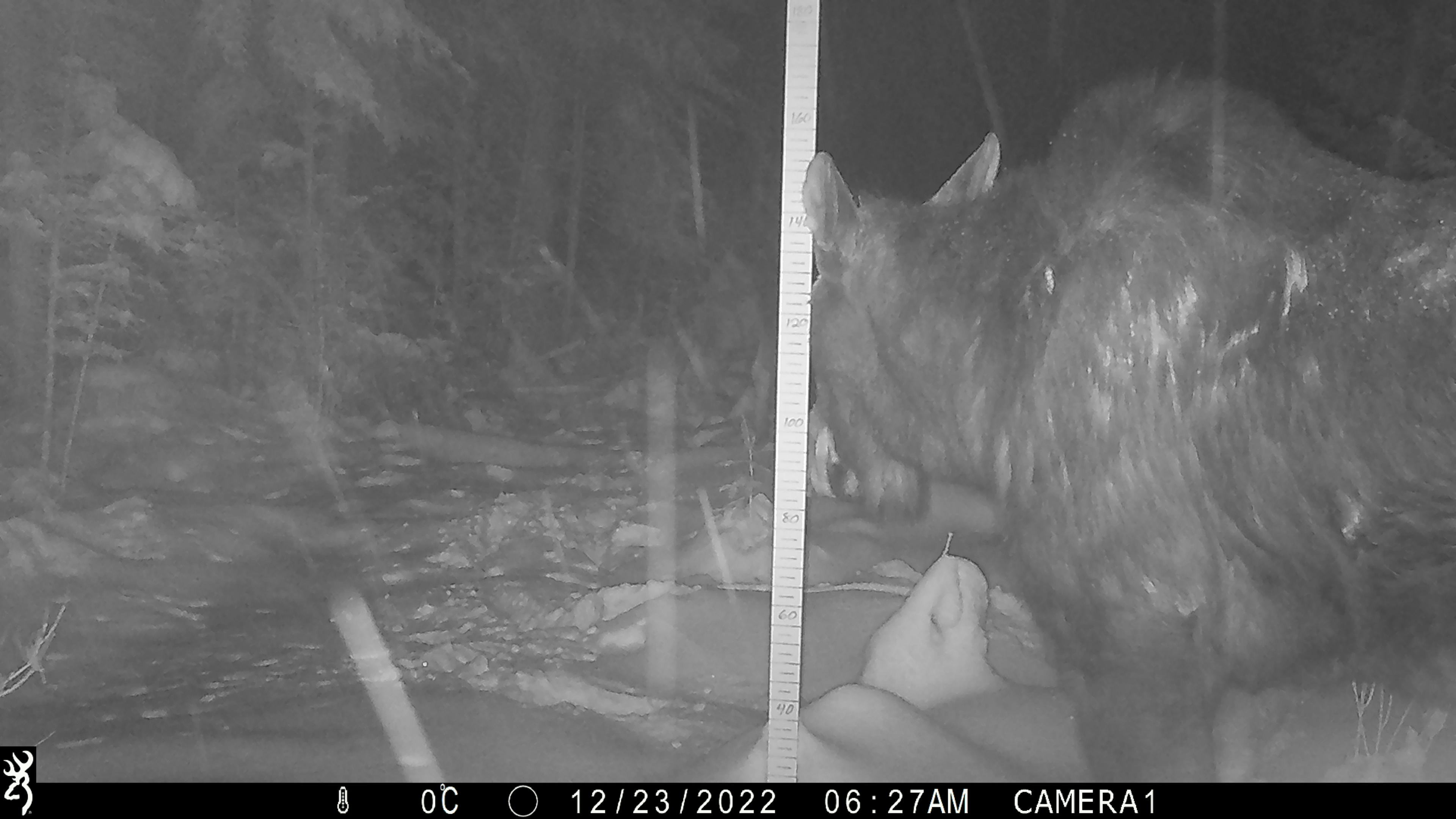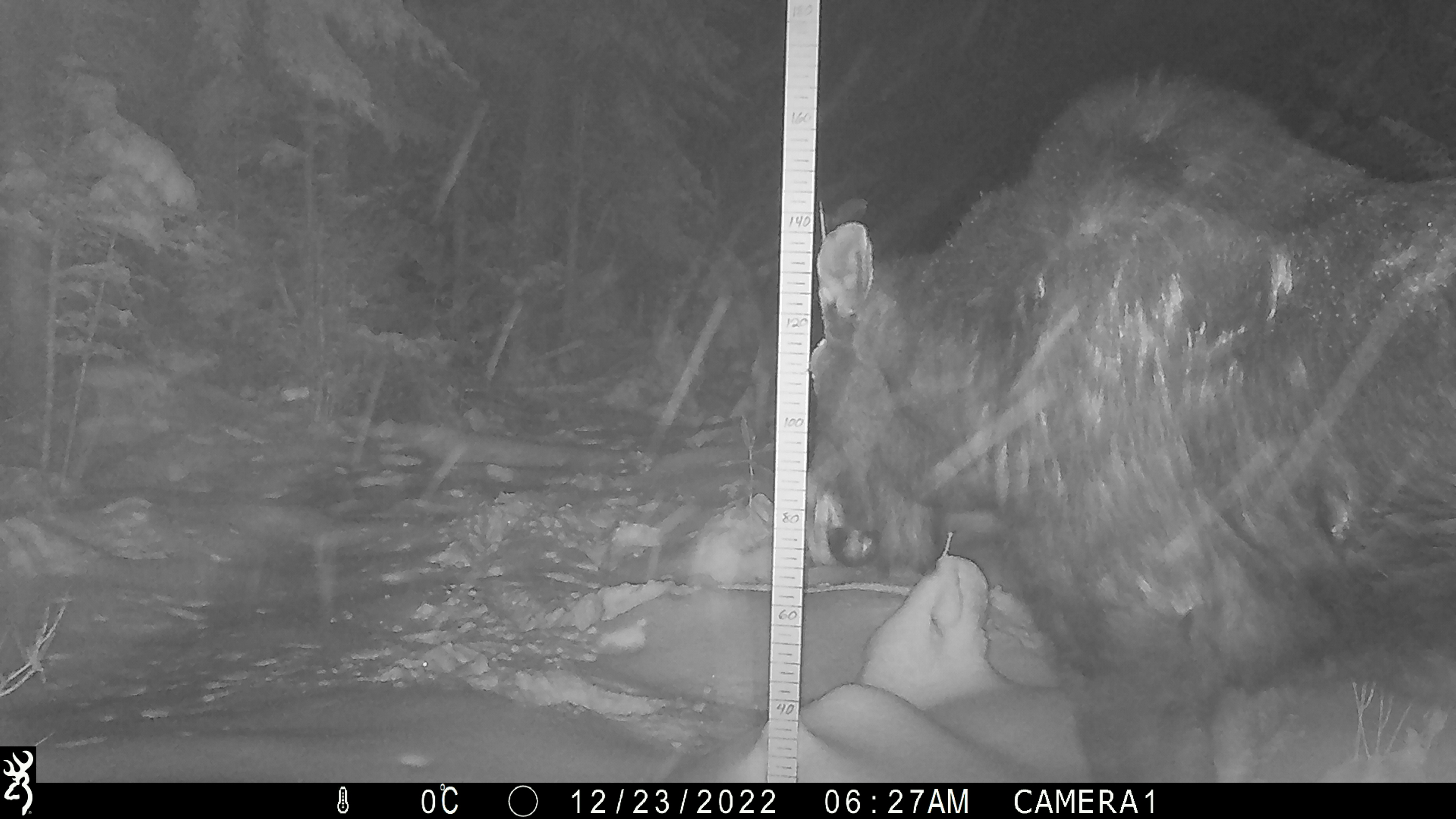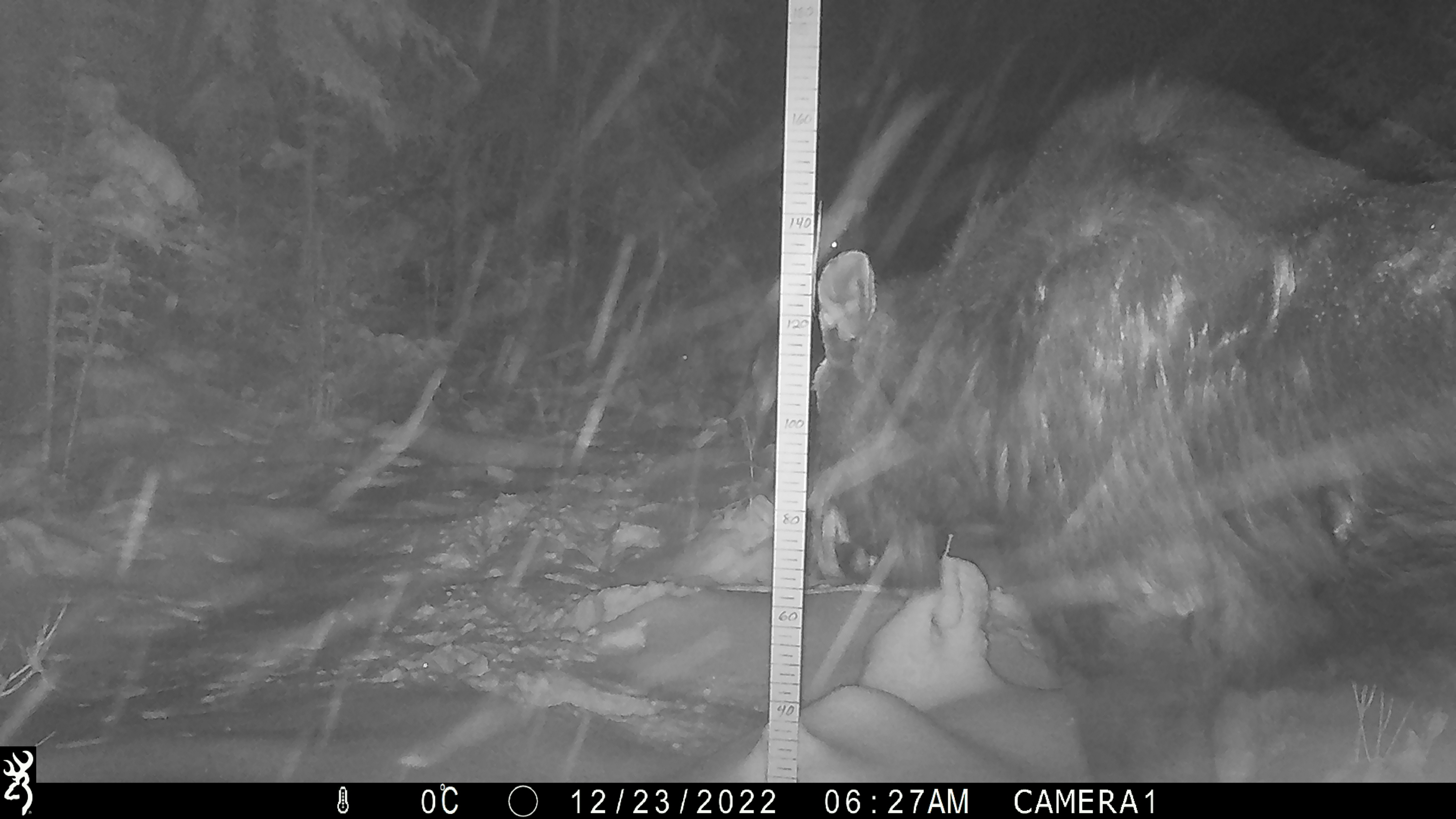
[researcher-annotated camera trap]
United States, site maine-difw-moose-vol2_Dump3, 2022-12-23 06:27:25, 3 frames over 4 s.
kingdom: Animalia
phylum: Chordata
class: Mammalia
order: Artiodactyla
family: Cervidae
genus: Alces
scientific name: Alces alces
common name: moose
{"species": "moose (Alces alces)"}